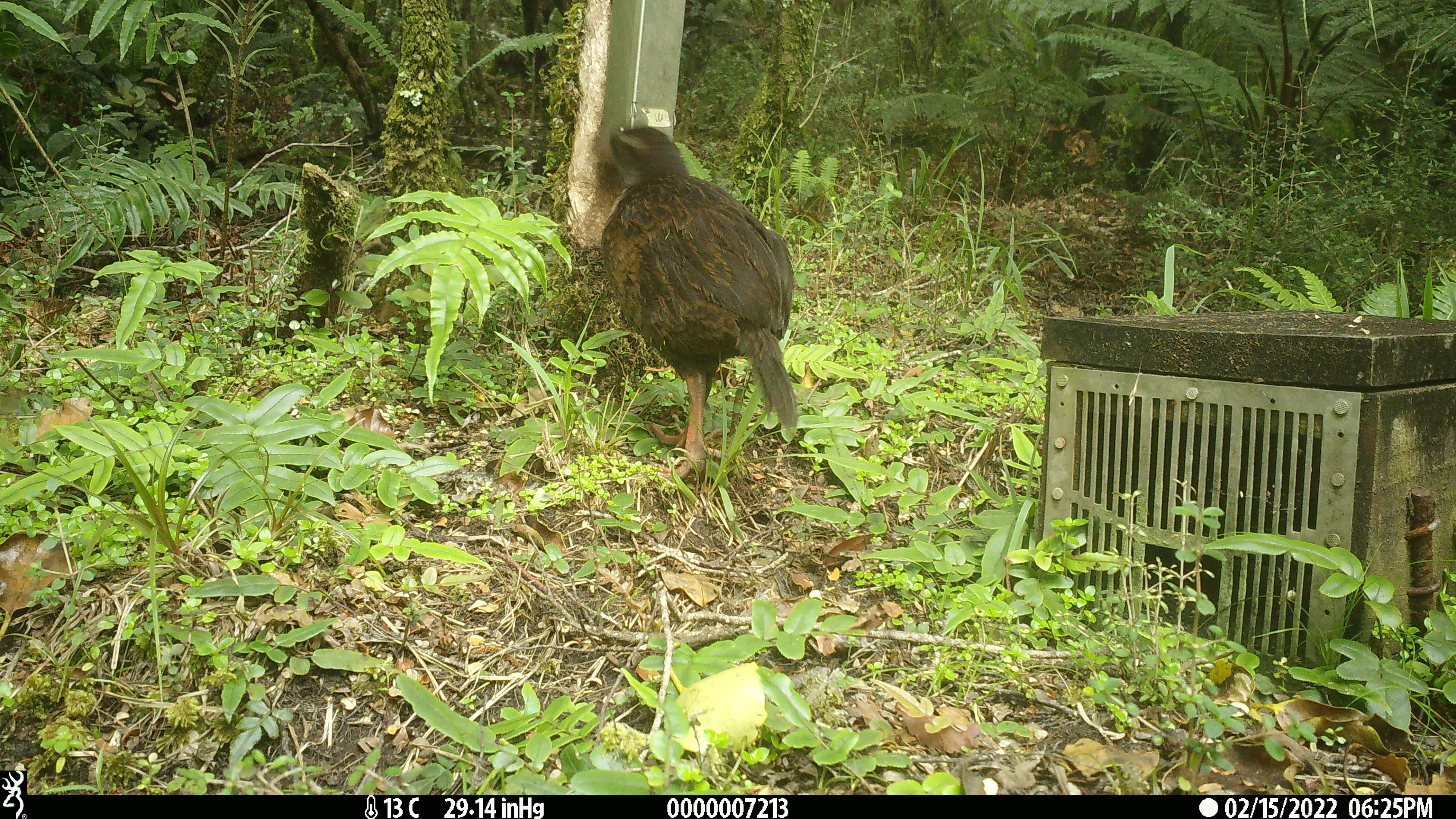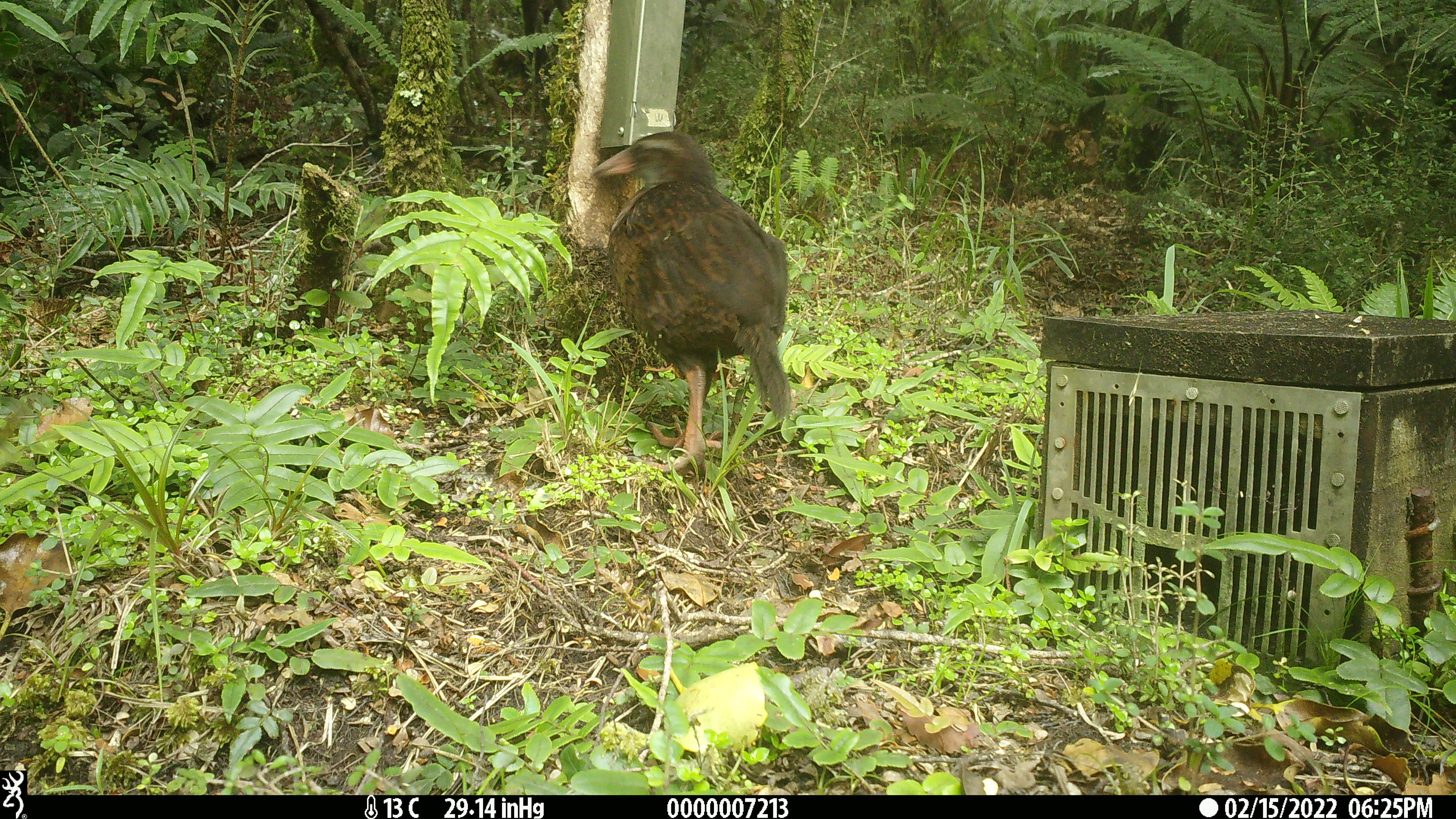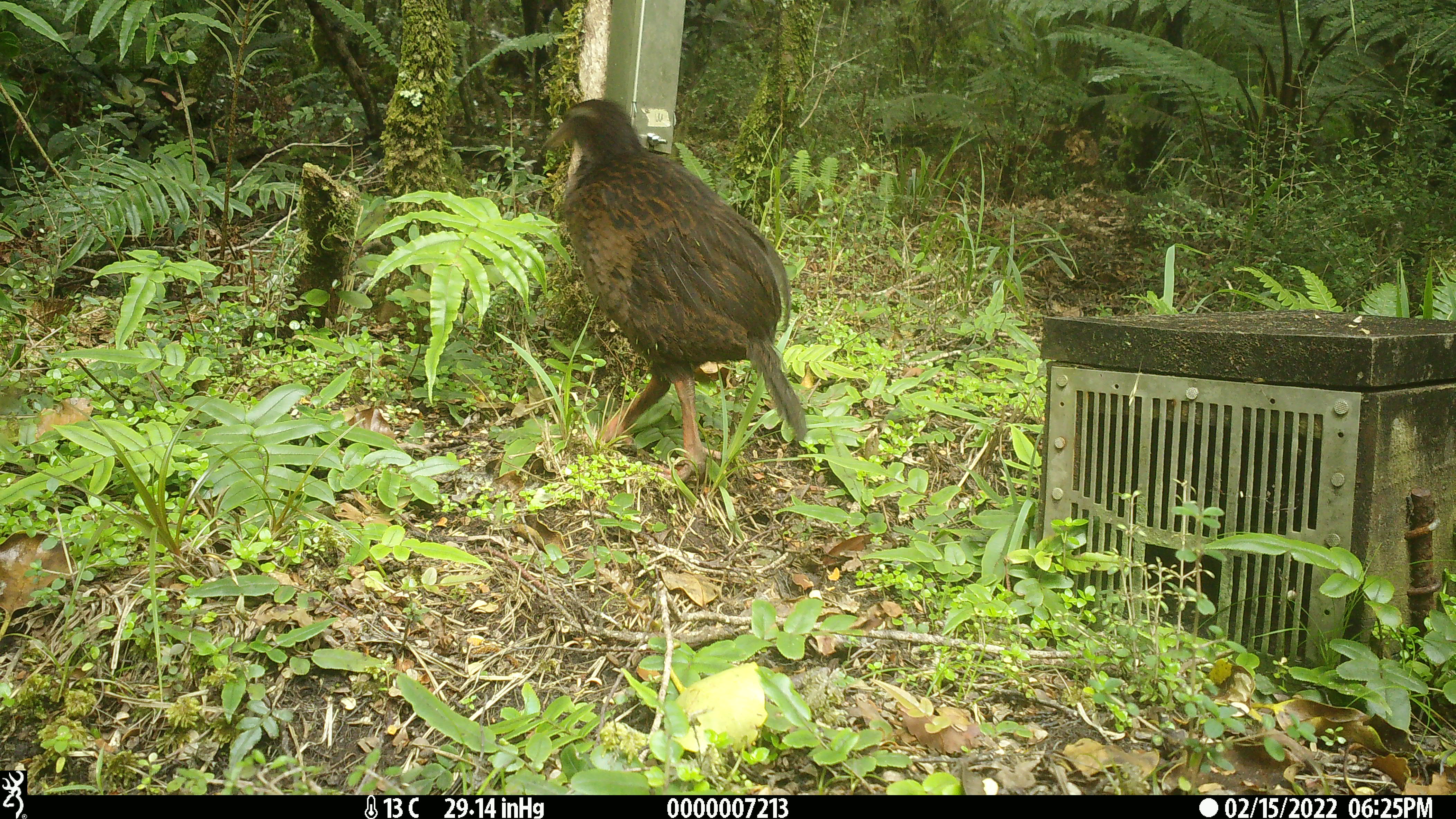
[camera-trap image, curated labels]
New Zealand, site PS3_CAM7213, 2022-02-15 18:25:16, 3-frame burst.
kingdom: Animalia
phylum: Chordata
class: Aves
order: Gruiformes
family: Rallidae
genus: Gallirallus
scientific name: Gallirallus australis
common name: weka